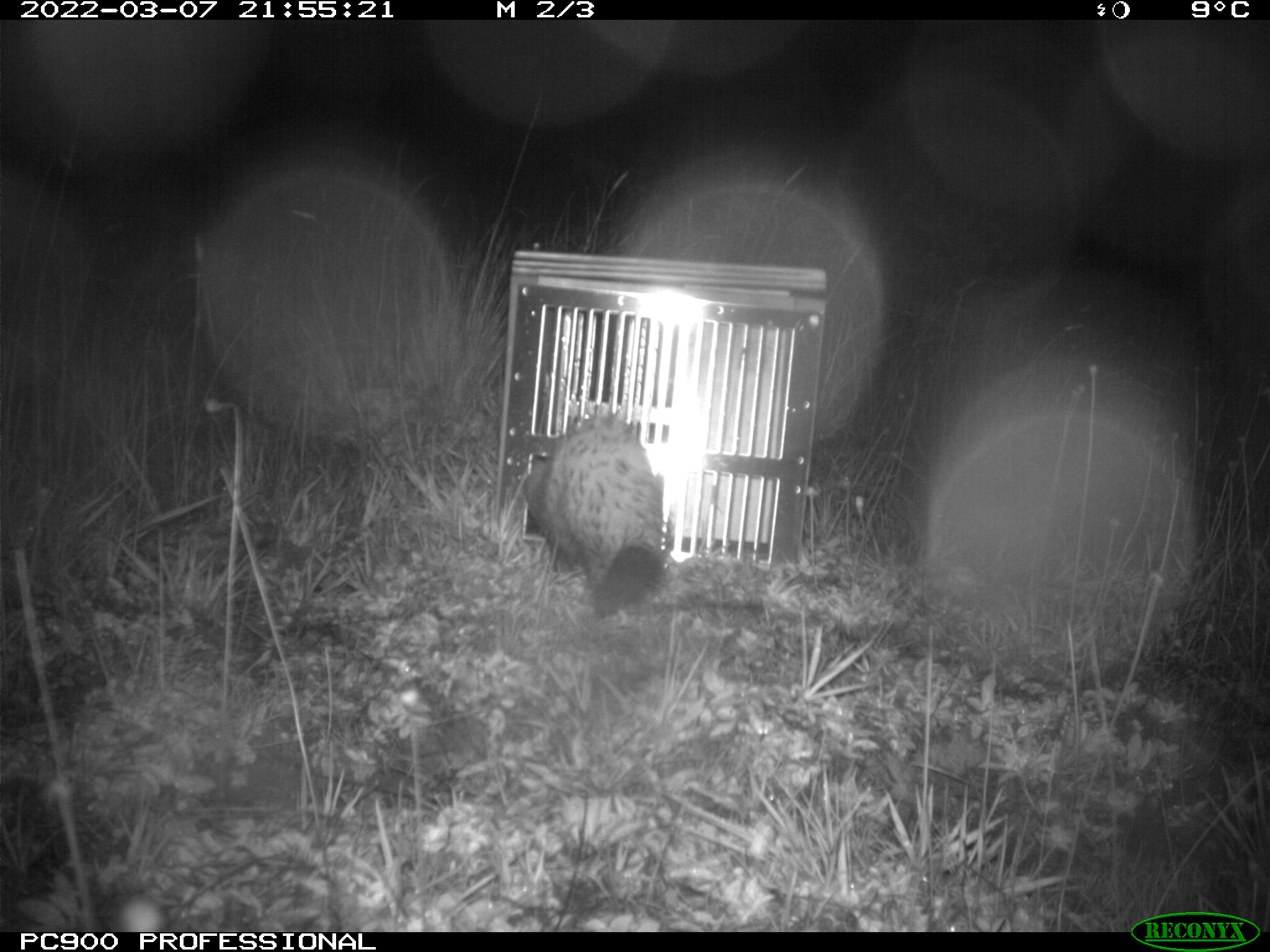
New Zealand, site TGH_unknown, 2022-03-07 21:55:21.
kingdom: Animalia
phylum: Chordata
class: Mammalia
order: Carnivora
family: Mustelidae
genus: Mustela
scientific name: Mustela furo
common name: ferret